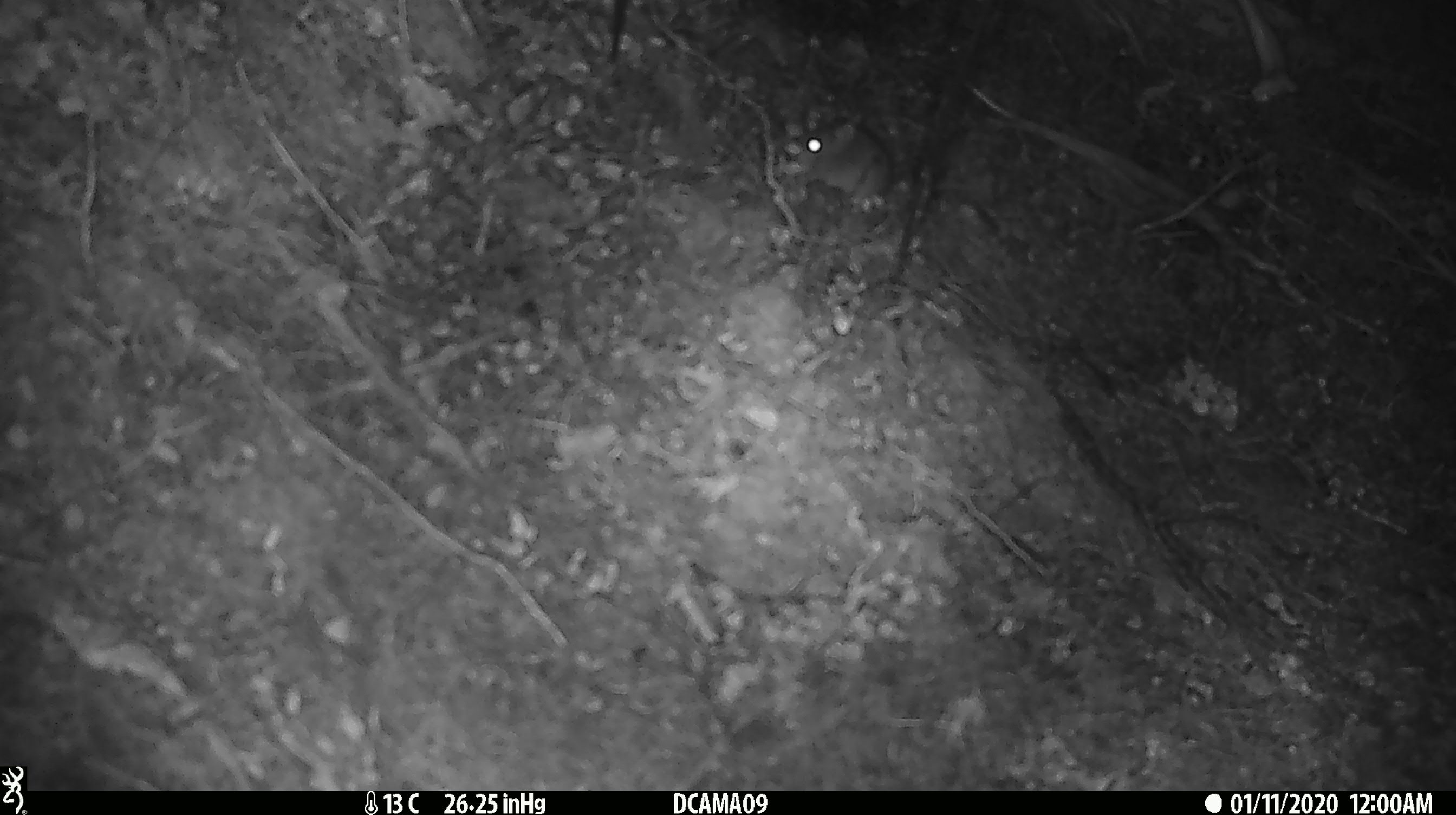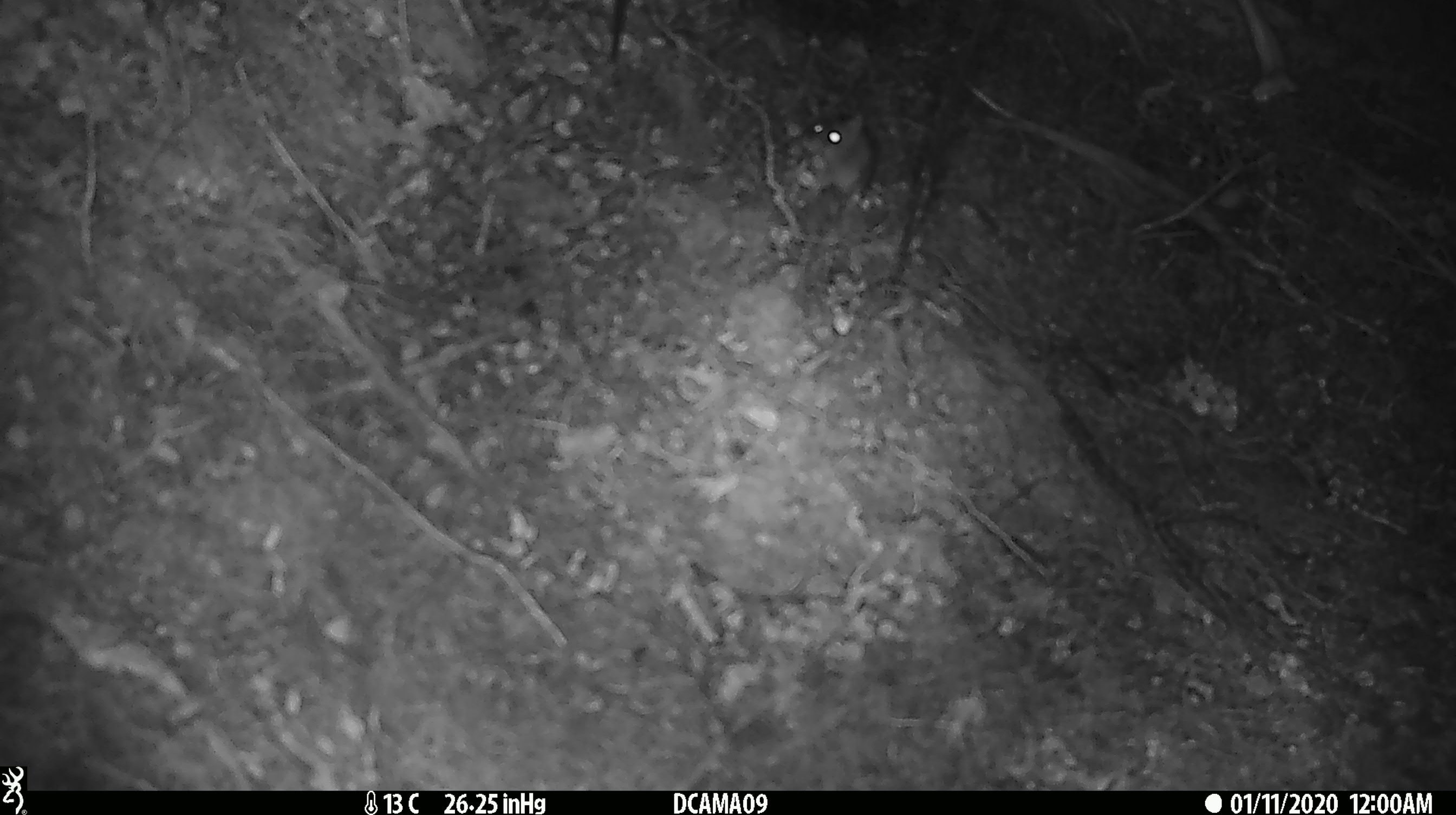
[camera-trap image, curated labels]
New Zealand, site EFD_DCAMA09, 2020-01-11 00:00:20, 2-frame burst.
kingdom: Animalia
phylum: Chordata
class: Mammalia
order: Rodentia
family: Muridae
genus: Mus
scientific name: Mus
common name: mouse